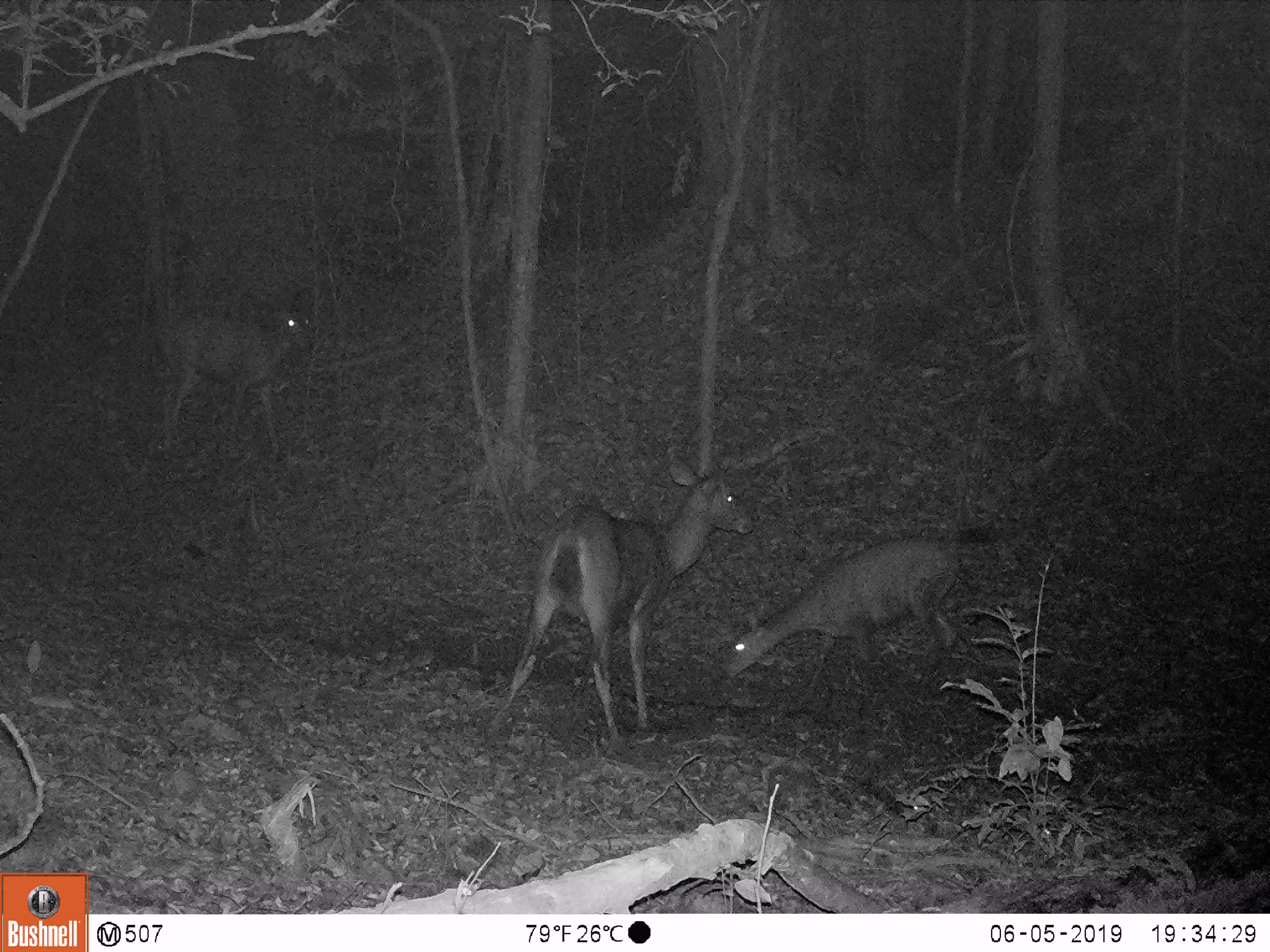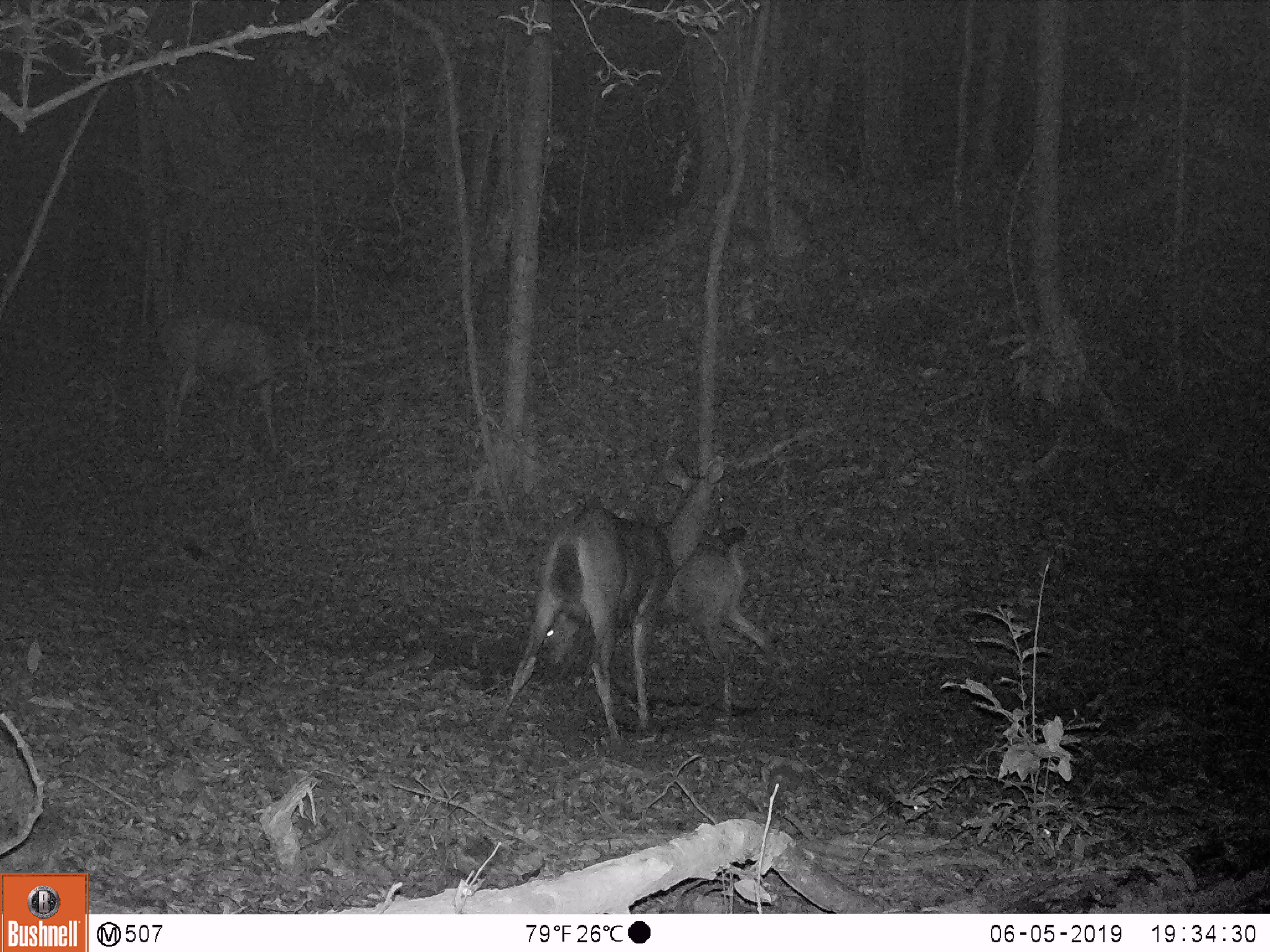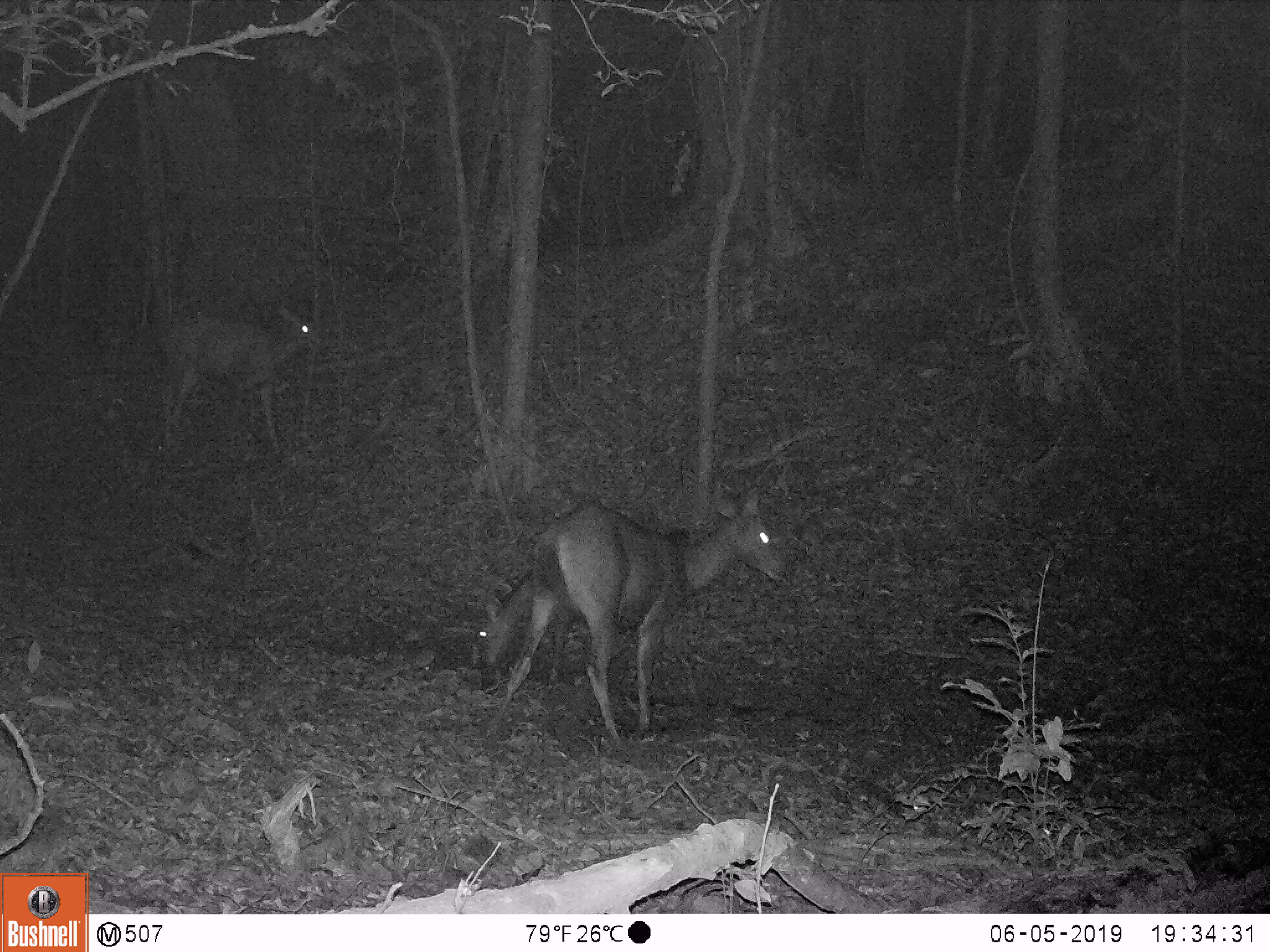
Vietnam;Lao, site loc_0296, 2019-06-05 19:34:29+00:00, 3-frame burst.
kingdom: Animalia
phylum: Chordata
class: Mammalia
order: Artiodactyla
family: Cervidae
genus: Rusa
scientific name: Rusa unicolor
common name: sambar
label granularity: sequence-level